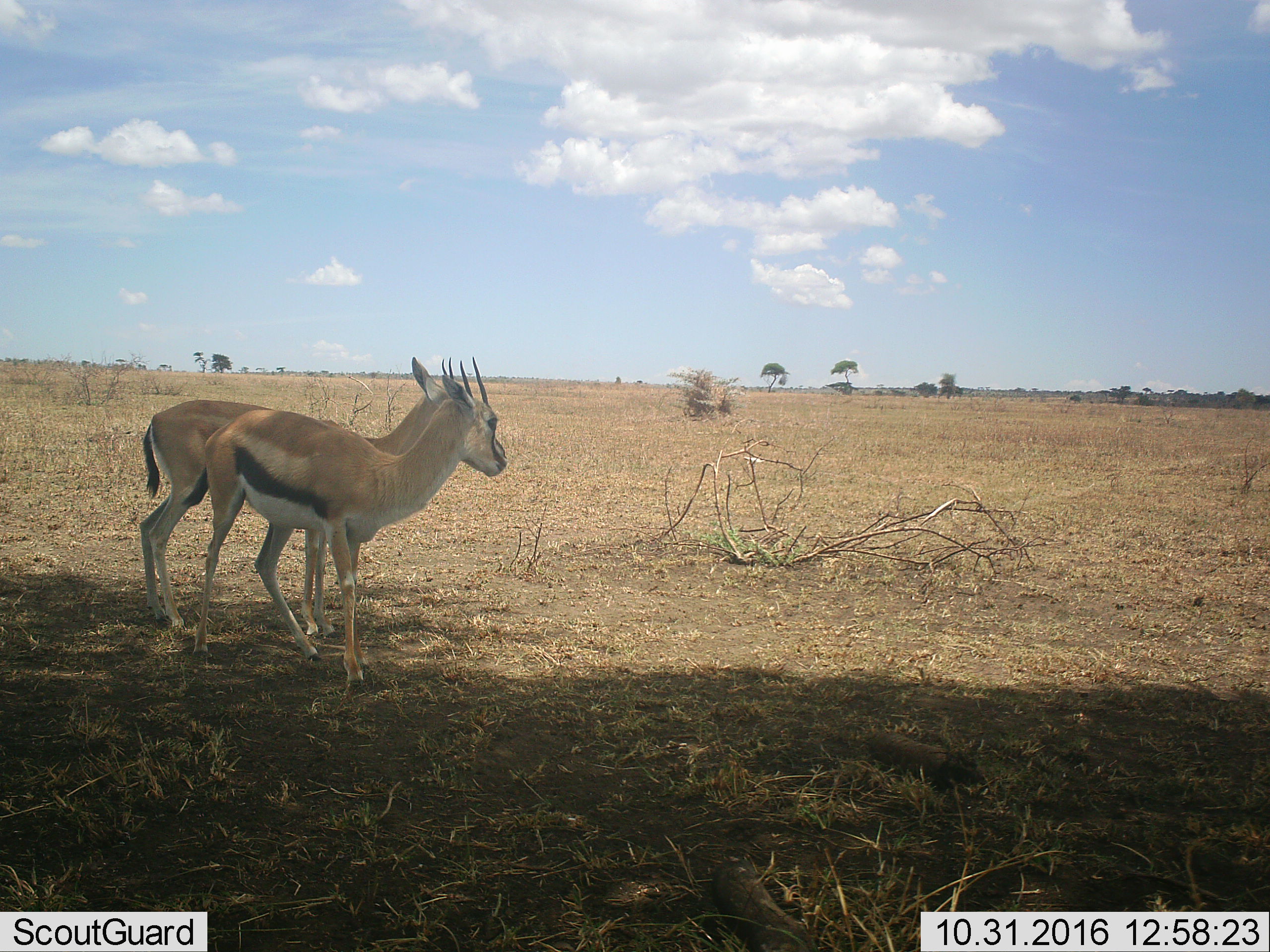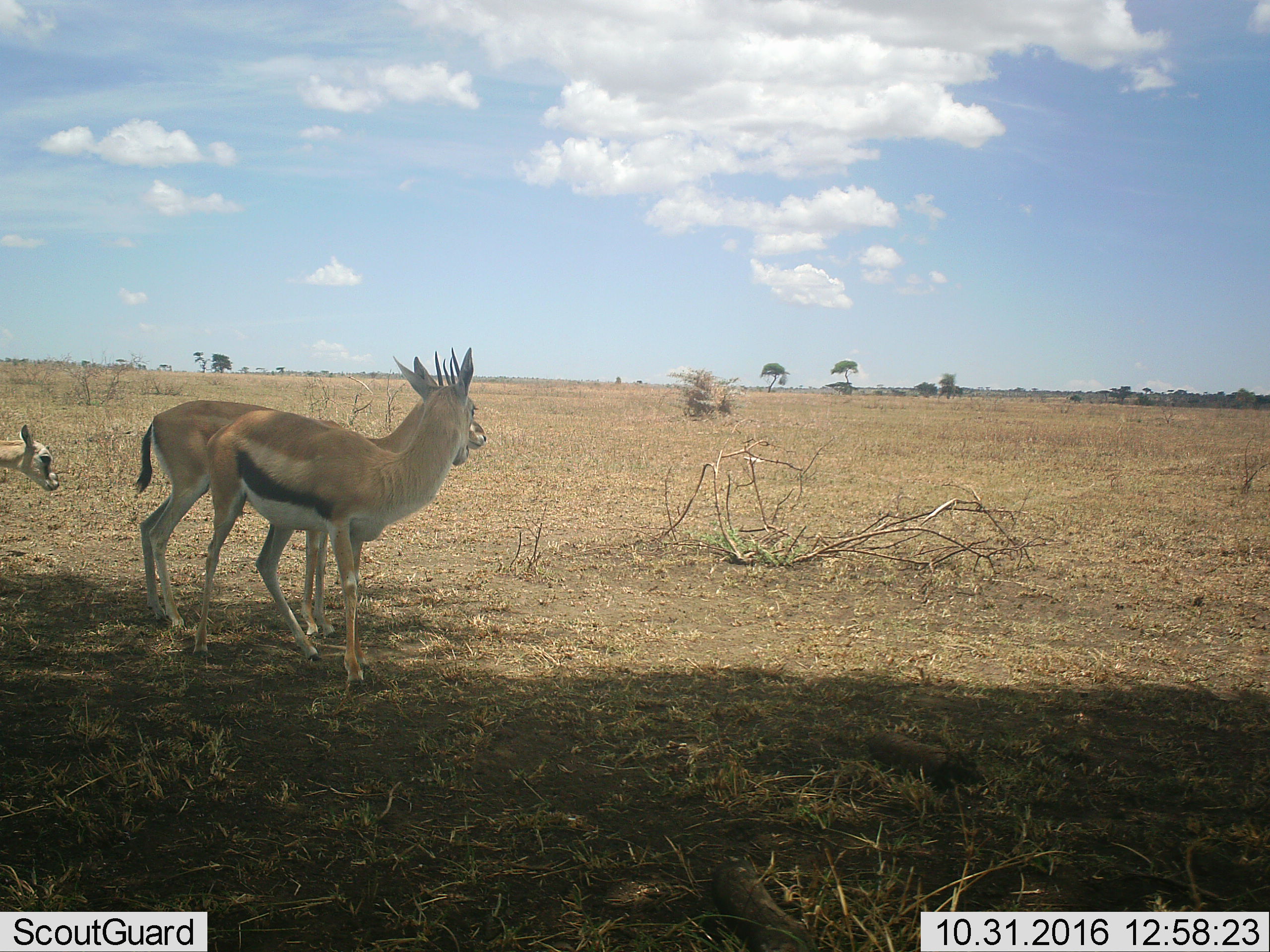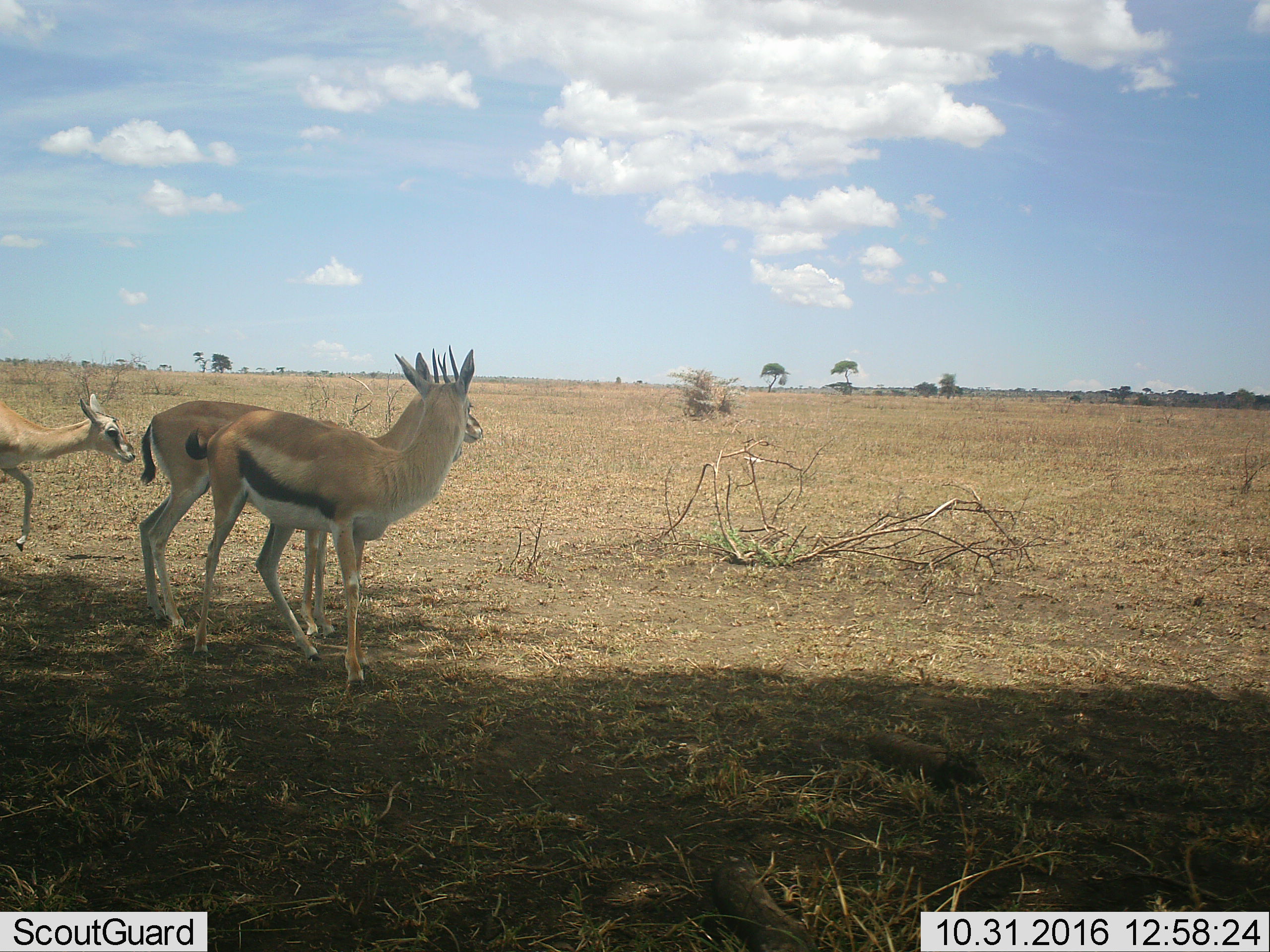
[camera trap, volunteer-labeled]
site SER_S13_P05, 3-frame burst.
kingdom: Animalia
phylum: Chordata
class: Mammalia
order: Artiodactyla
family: Bovidae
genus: Eudorcas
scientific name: Eudorcas thomsonii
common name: thomson's gazelle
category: gazellethomsons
Gazellethomsons (thomson's gazelle) (Eudorcas thomsonii), count 3. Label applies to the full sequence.